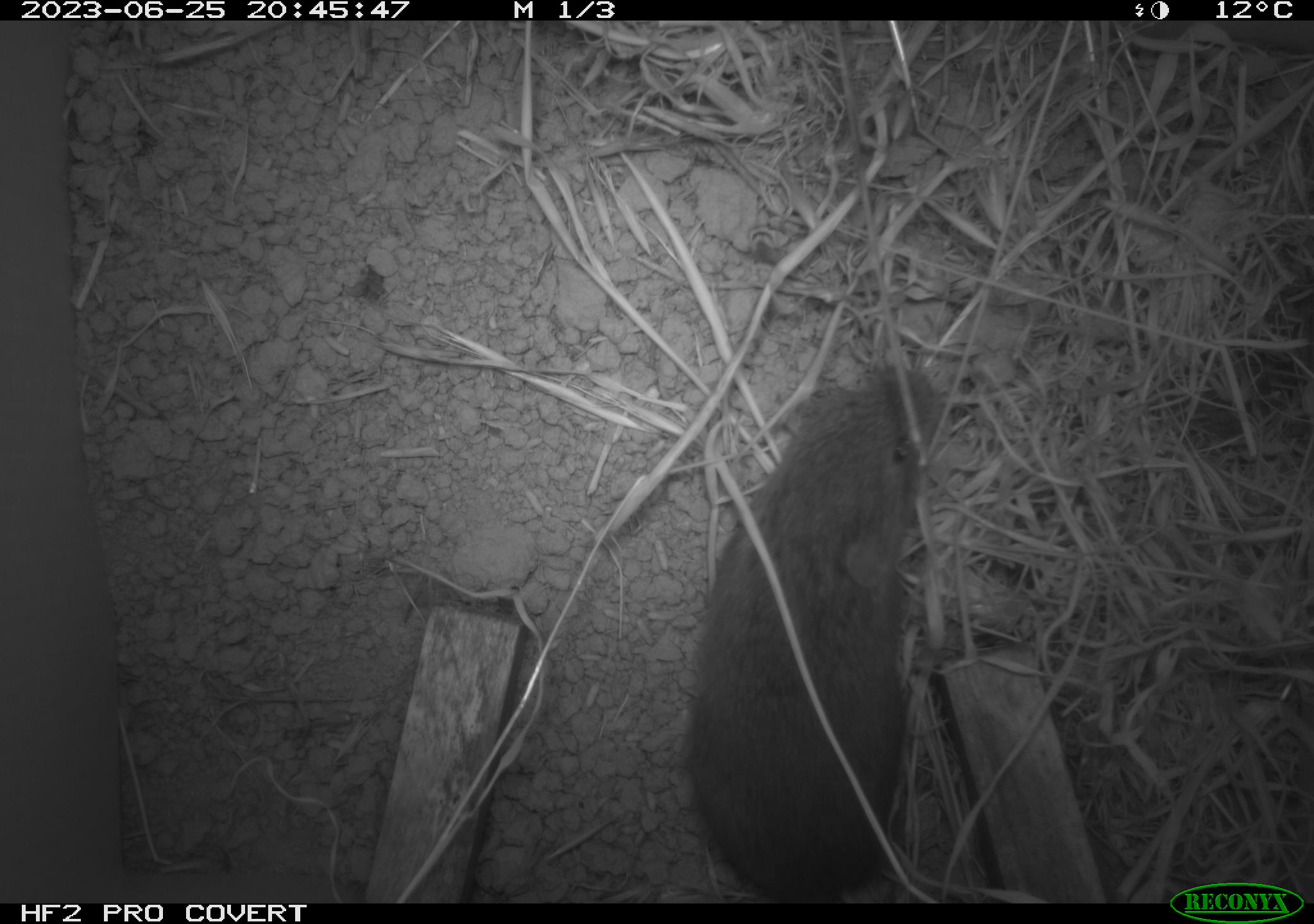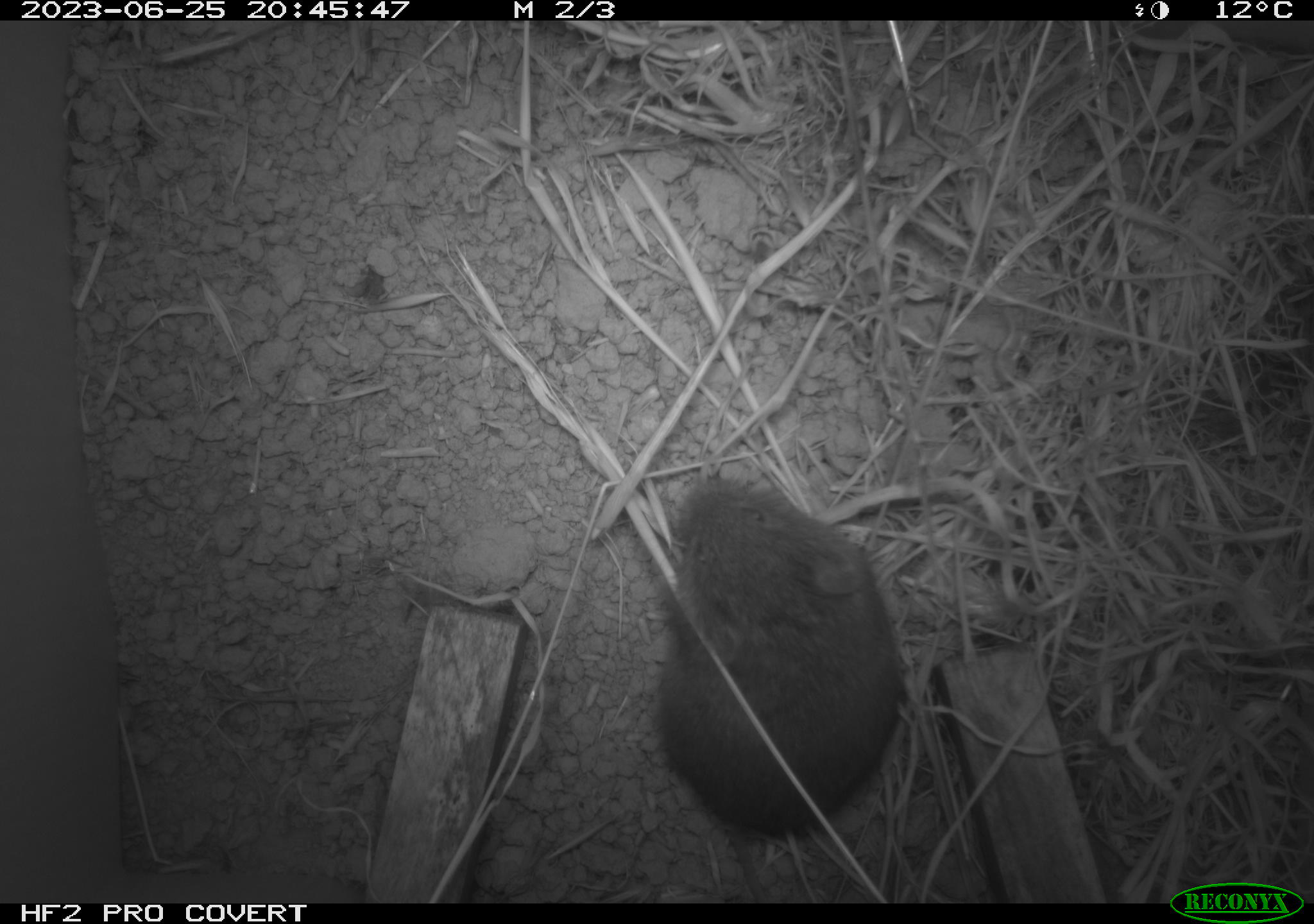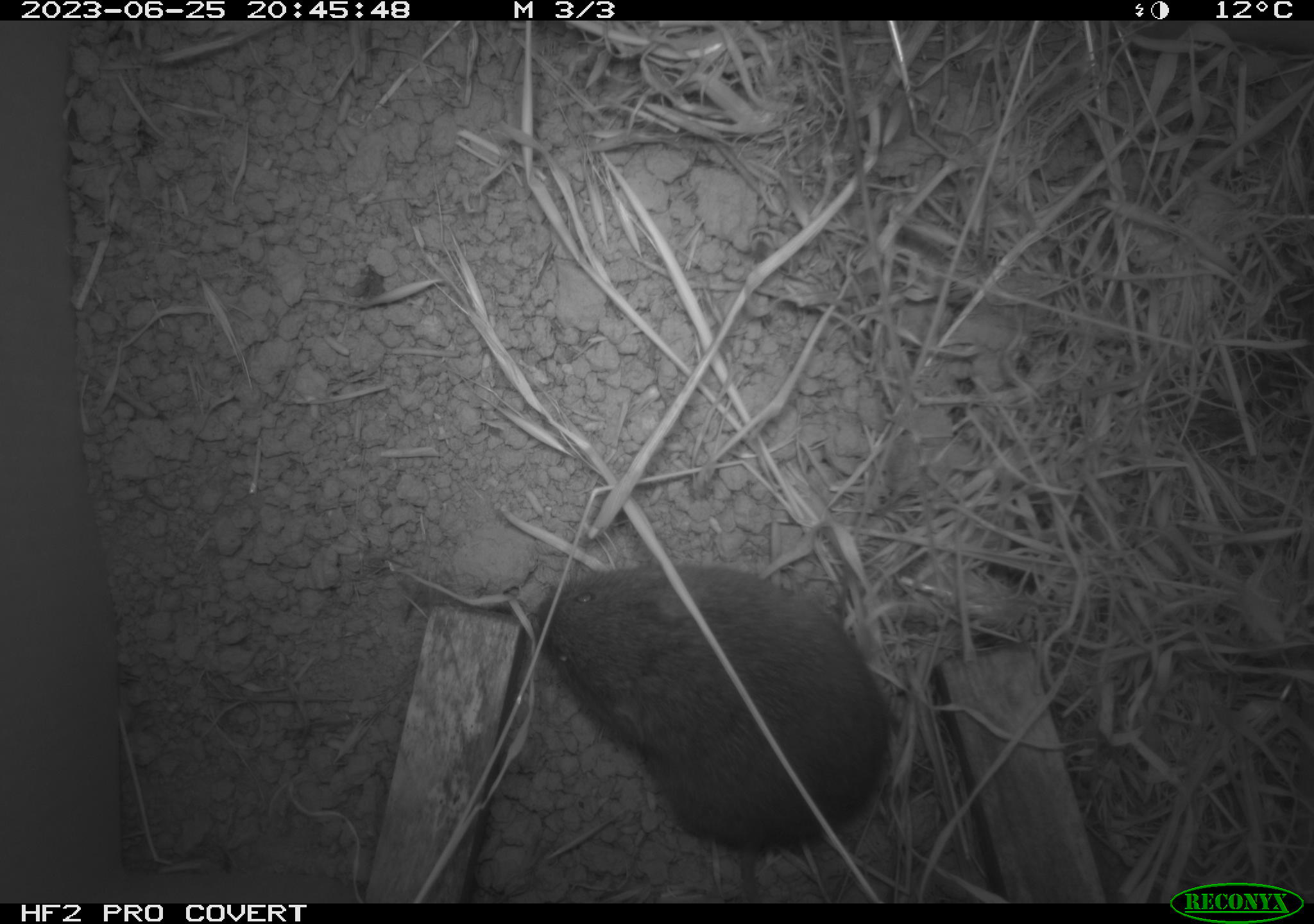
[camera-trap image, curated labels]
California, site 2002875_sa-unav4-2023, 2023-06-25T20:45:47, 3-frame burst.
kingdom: Animalia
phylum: Chordata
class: Mammalia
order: Rodentia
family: Cricetidae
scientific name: Arvicolinae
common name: voles, lemmings, and muskrats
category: arvicolinae subfamily